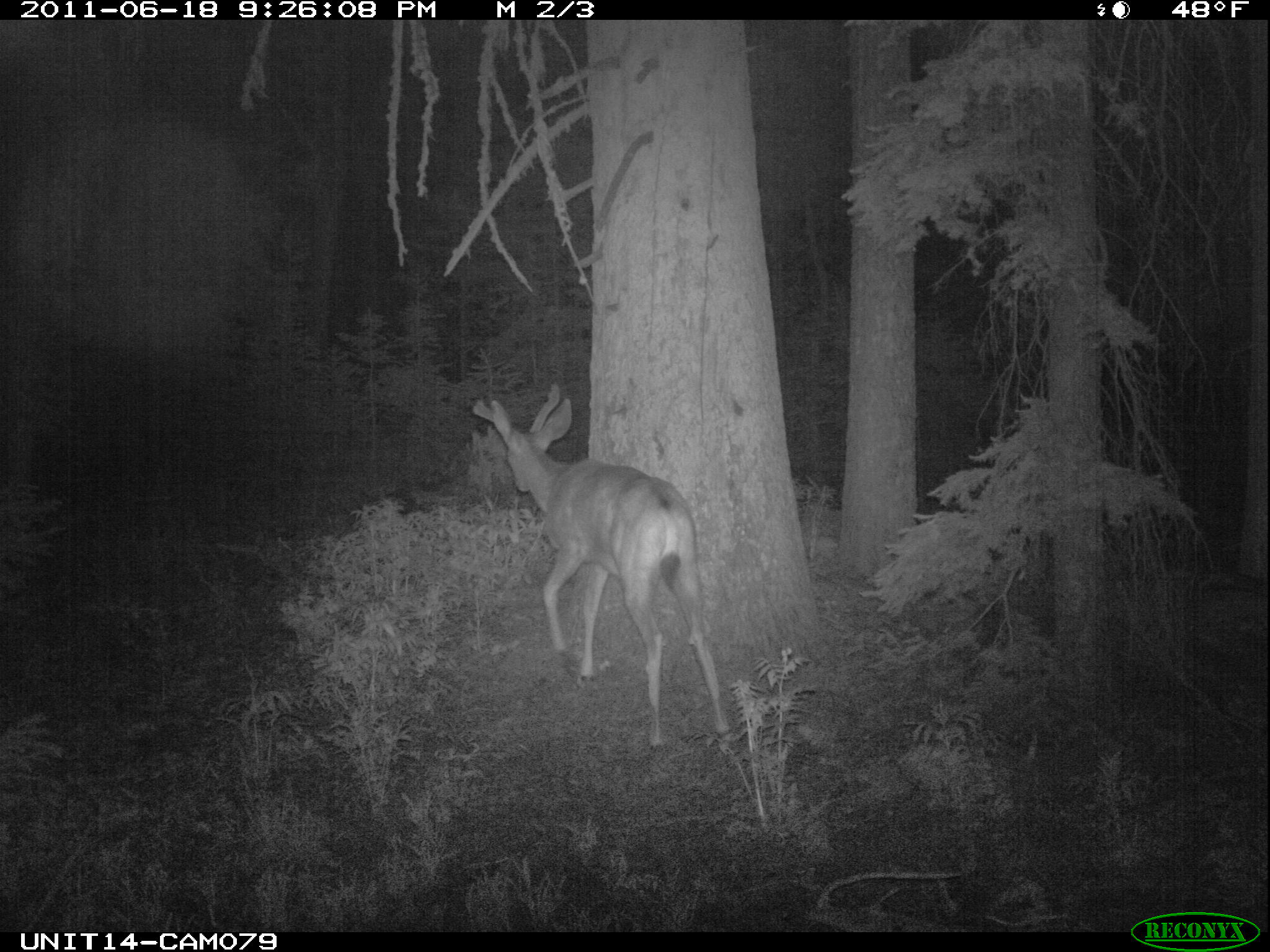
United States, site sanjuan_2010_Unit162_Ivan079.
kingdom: Animalia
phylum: Chordata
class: Mammalia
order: Artiodactyla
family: Cervidae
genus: Odocoileus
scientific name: Odocoileus hemionus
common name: mule deer